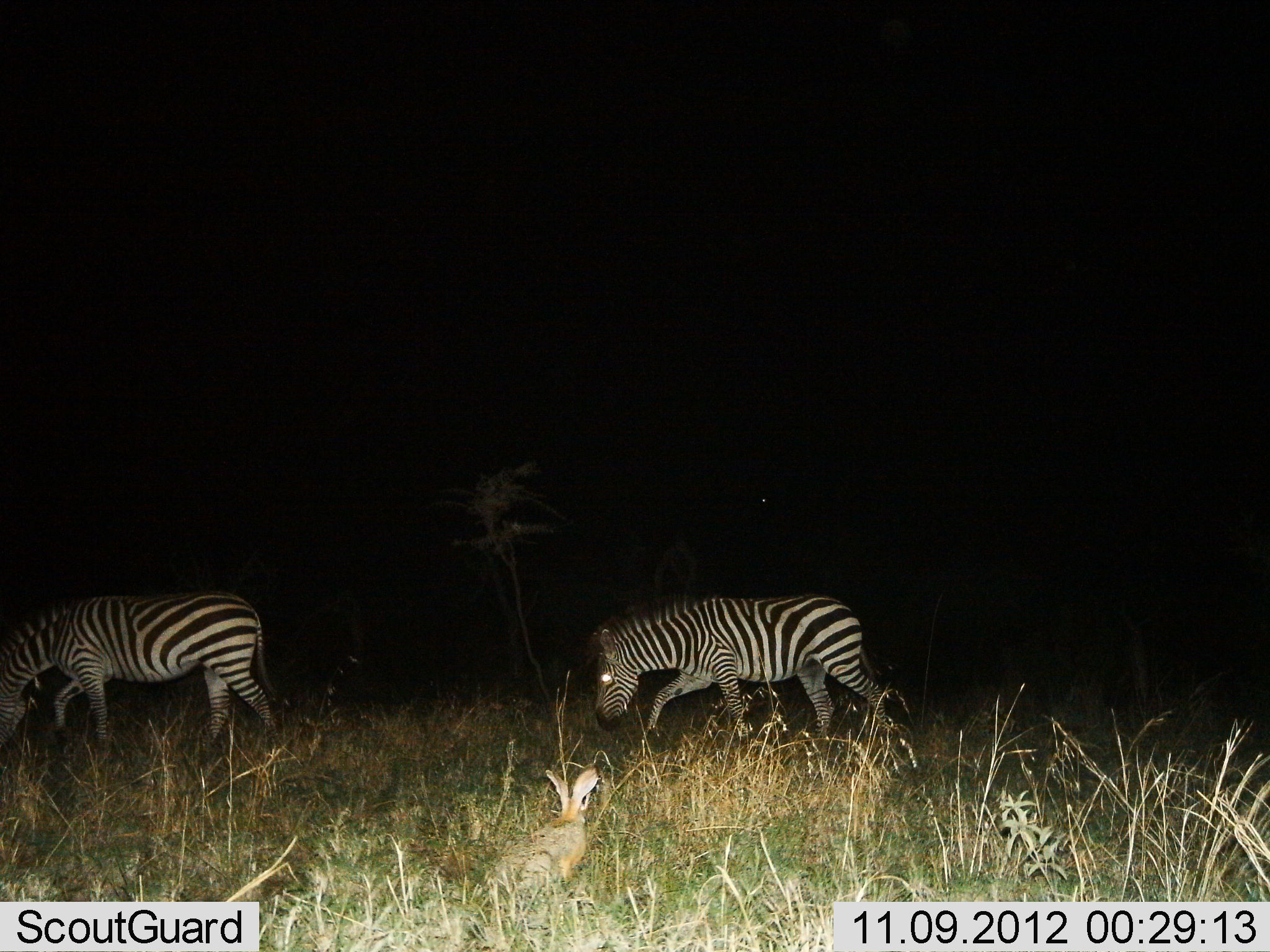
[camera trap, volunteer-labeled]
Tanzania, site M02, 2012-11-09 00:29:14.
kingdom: Animalia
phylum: Chordata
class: Mammalia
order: Lagomorpha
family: Leporidae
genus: Lepus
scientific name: Lepus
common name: hare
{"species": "hare (Lepus)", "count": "1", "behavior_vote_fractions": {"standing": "90%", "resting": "10%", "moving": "0%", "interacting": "0%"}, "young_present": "0%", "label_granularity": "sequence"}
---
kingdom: Animalia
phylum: Chordata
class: Mammalia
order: Perissodactyla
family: Equidae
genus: Equus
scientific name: Equus quagga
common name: plains zebra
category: zebra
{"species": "zebra (plains zebra) (Equus quagga)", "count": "2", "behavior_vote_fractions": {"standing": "0%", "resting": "0%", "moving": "100%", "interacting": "0%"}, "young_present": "0%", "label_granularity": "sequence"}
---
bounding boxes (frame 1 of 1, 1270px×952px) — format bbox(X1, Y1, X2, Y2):
animal: bbox(584, 593, 896, 746); bbox(588, 592, 888, 747); bbox(0, 590, 290, 744); bbox(0, 589, 275, 748); bbox(486, 763, 603, 904); bbox(514, 768, 597, 892)